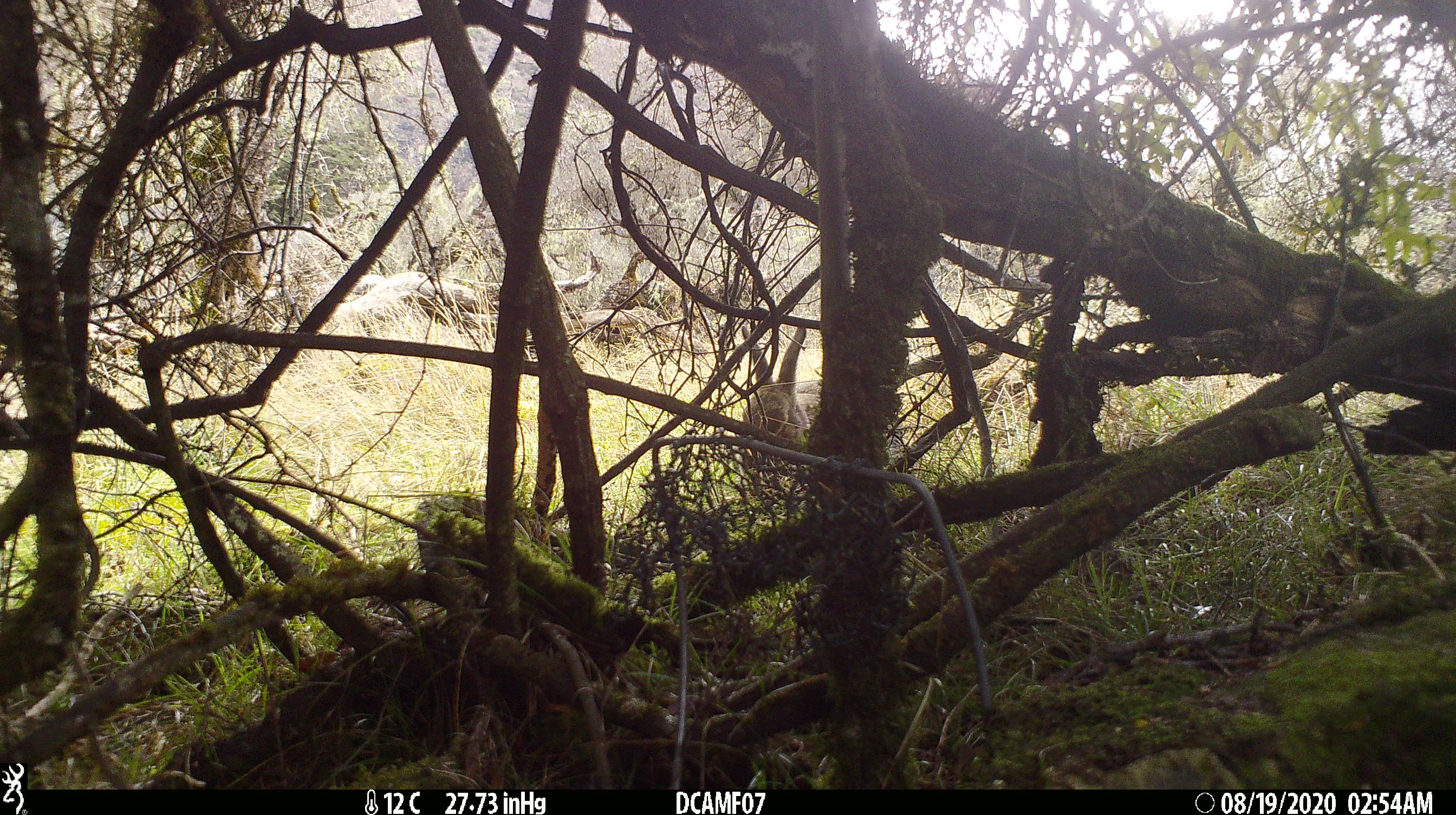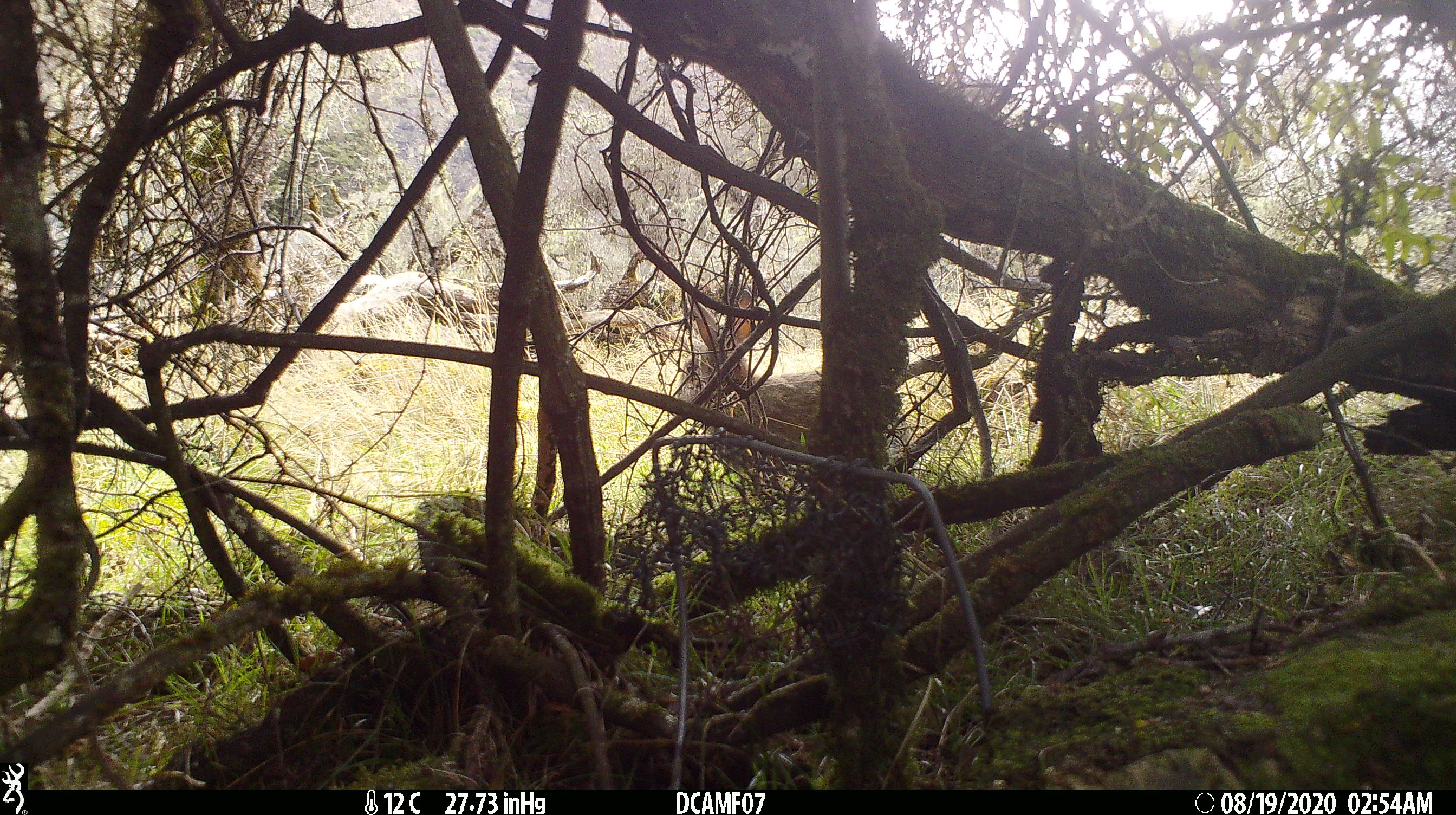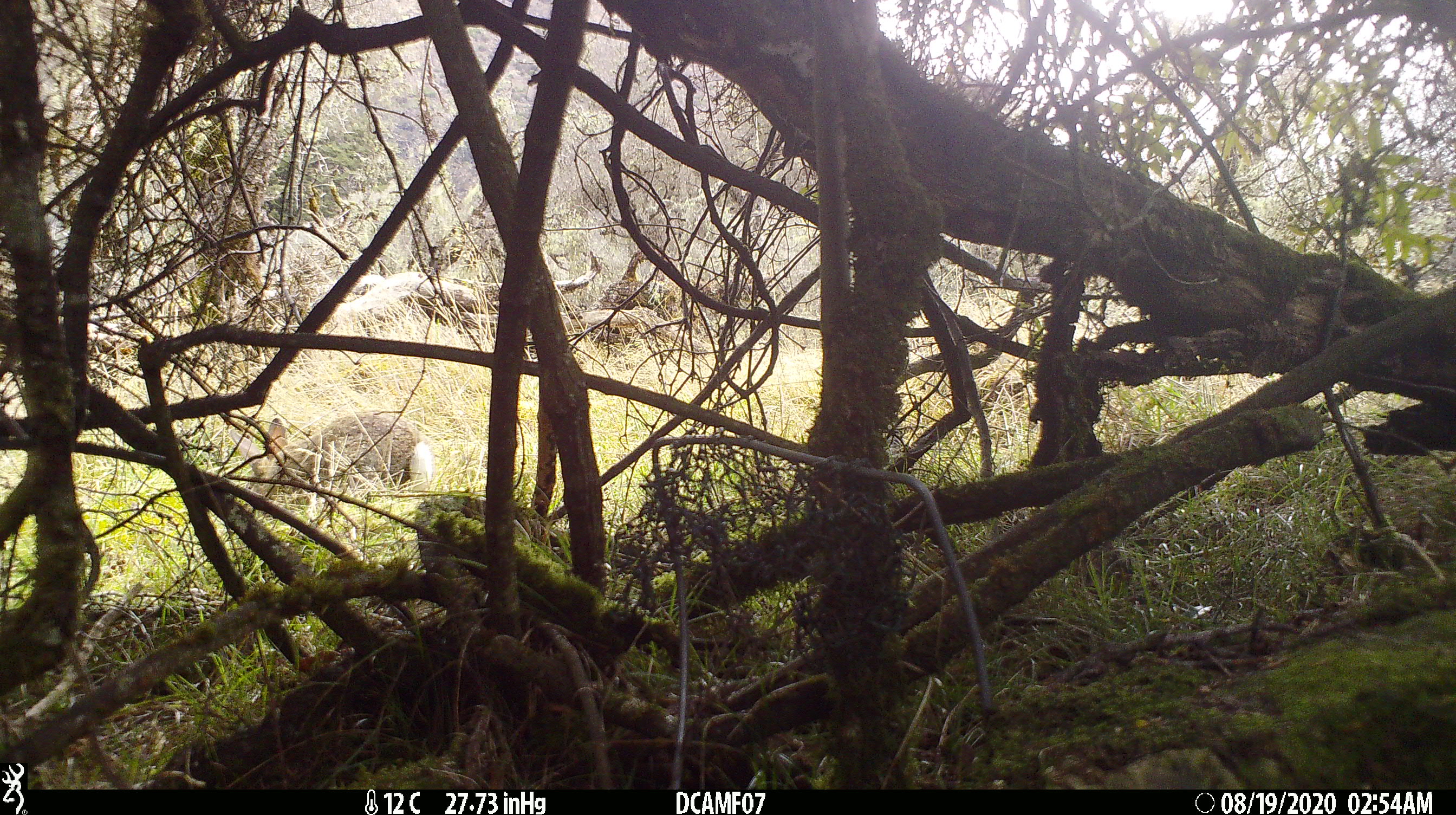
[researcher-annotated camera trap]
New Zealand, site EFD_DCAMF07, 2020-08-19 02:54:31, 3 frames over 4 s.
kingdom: Animalia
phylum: Chordata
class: Mammalia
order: Lagomorpha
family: Leporidae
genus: Oryctolagus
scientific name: Oryctolagus cuniculus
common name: european rabbit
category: rabbit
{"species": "rabbit (european rabbit) (Oryctolagus cuniculus)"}